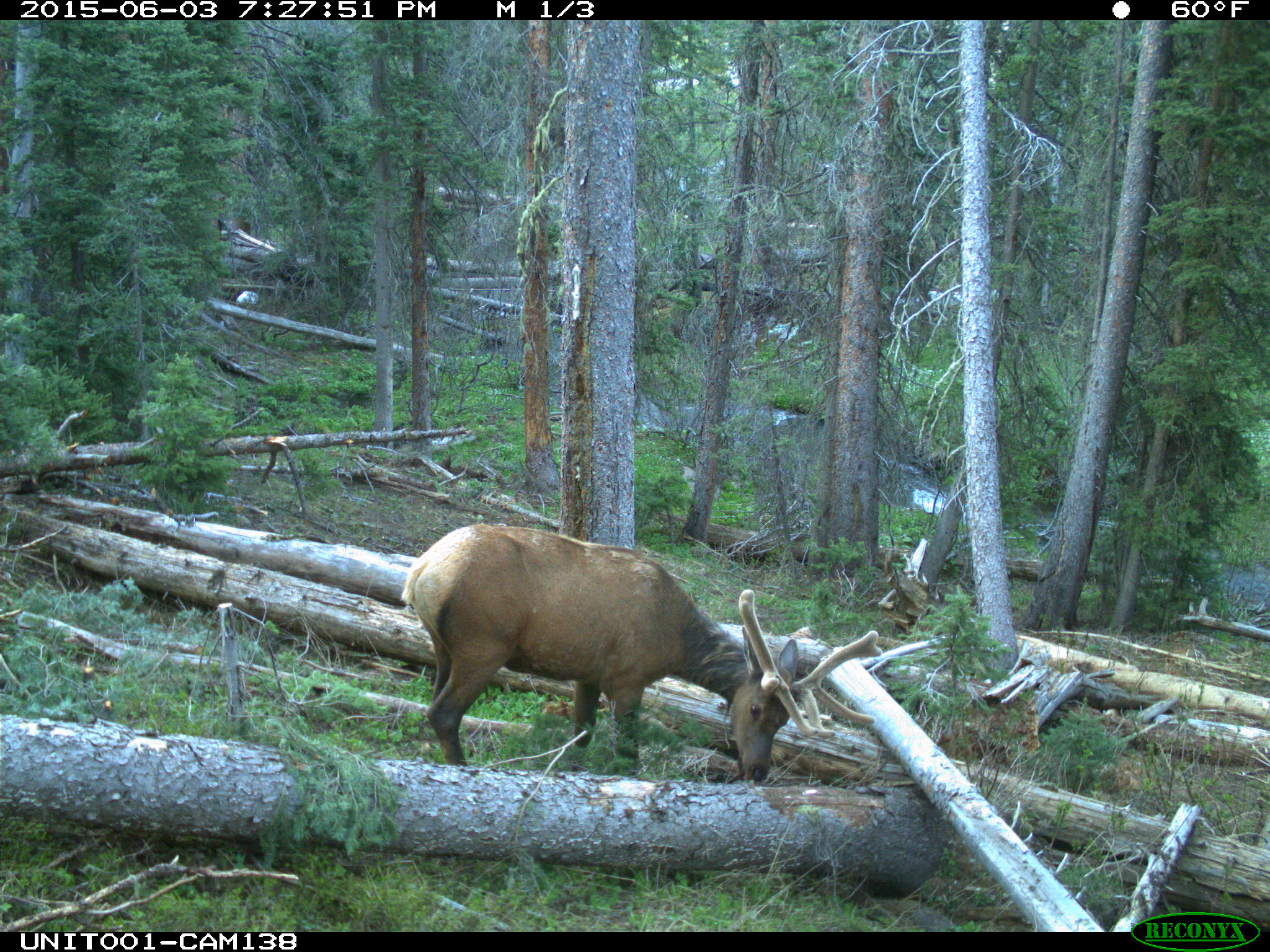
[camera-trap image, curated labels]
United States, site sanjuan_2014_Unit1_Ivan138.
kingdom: Animalia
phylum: Chordata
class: Mammalia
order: Artiodactyla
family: Cervidae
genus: Cervus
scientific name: Cervus elaphus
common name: red deer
Cervus elaphus (red deer).